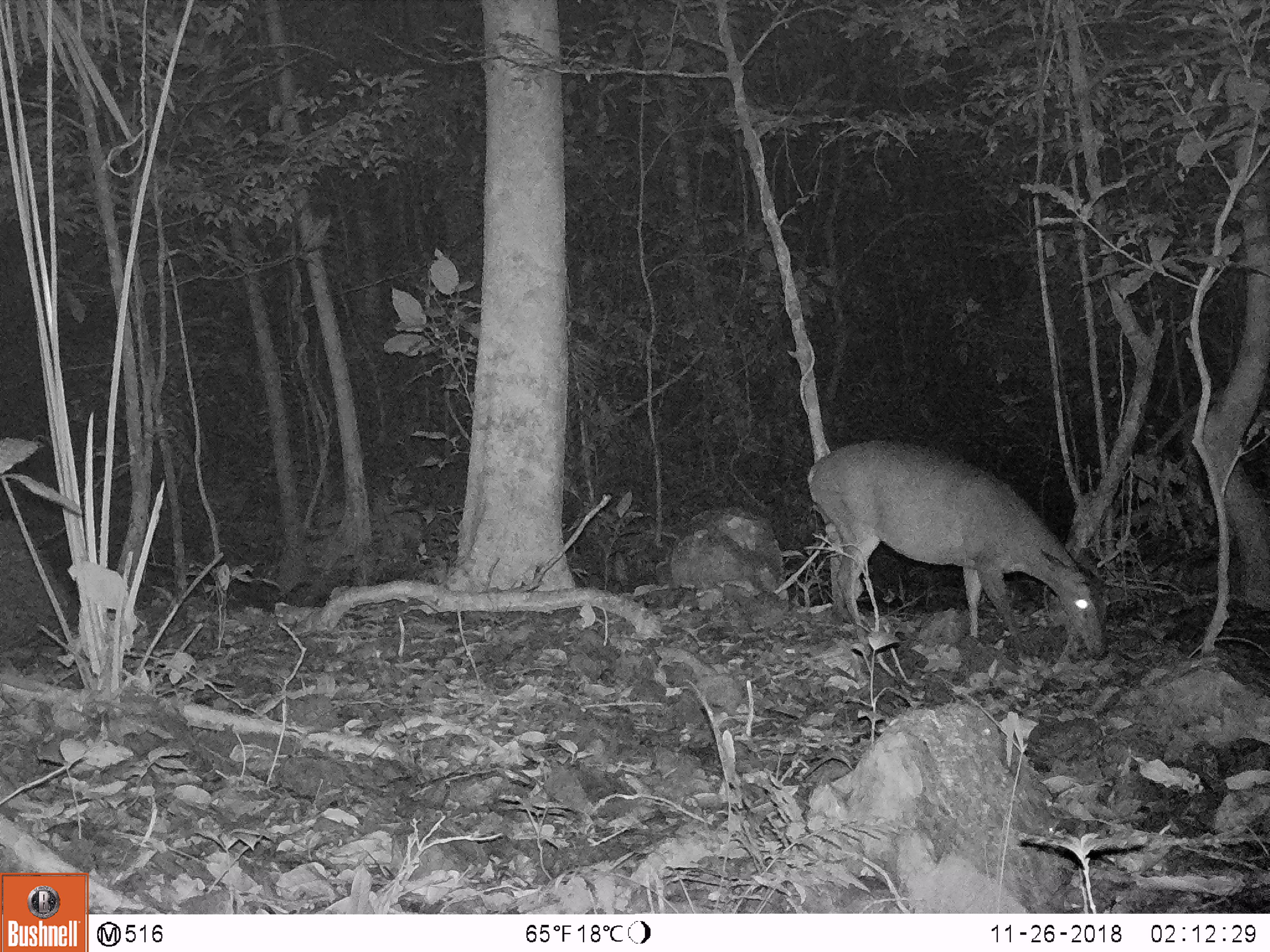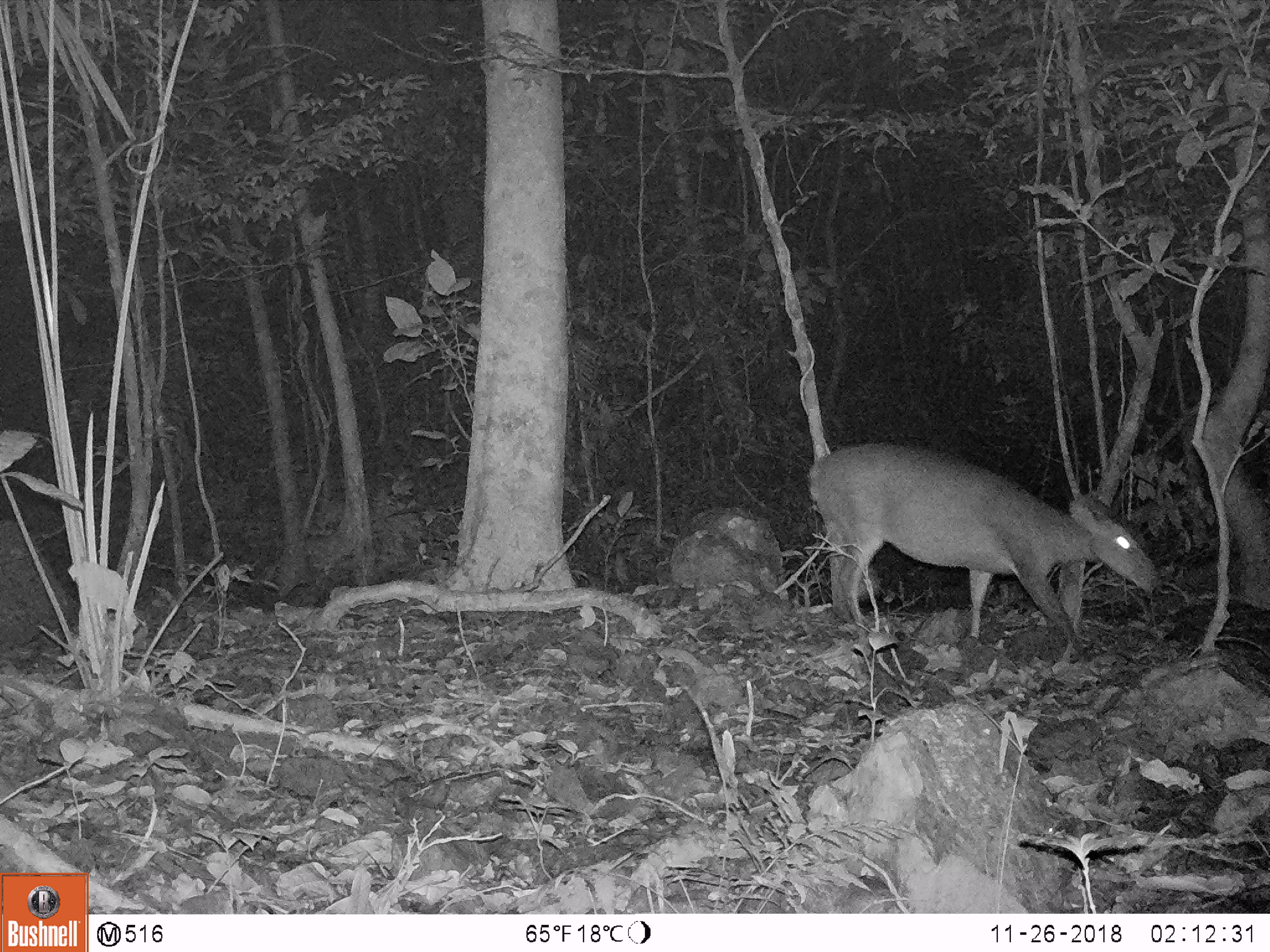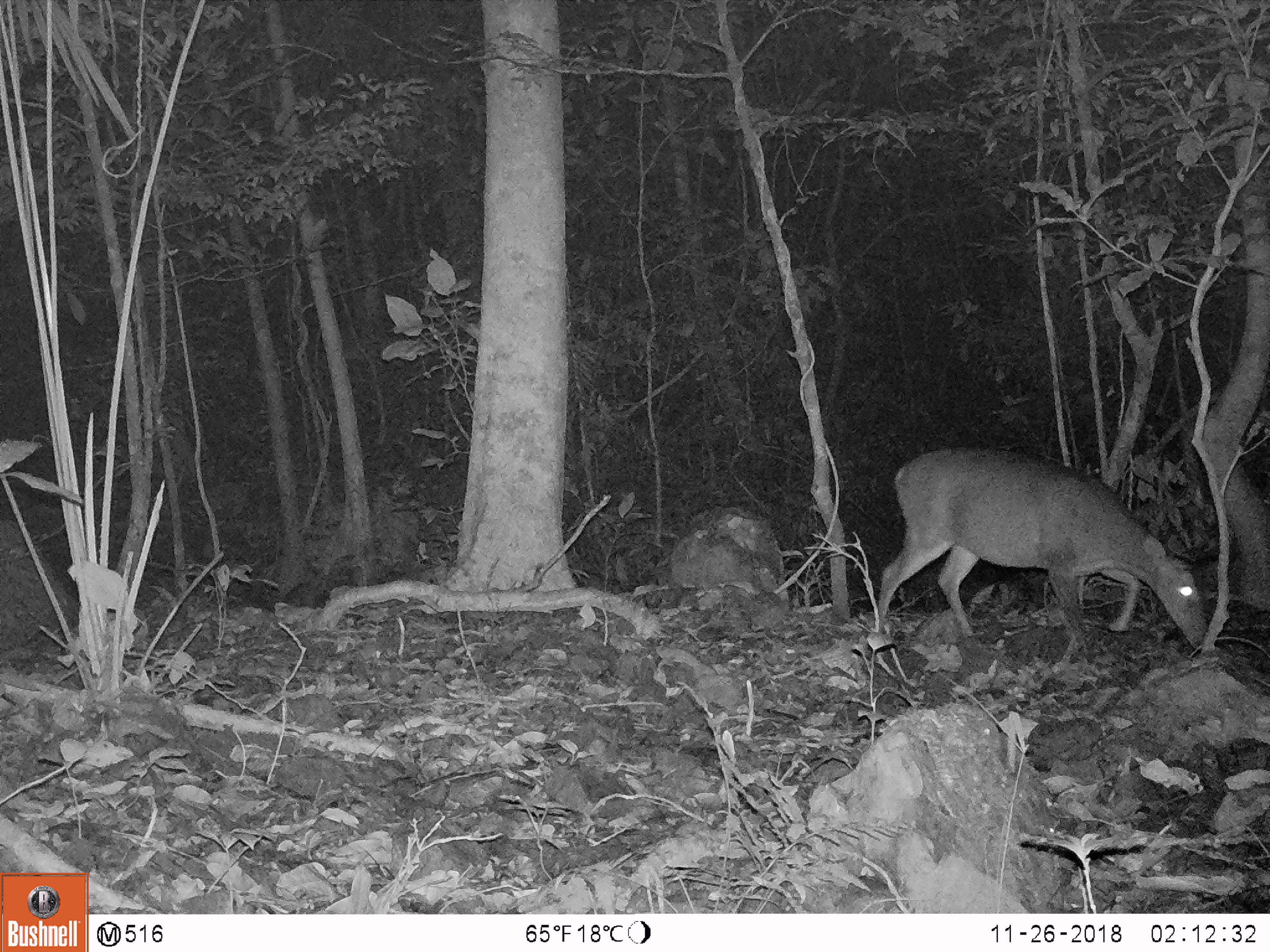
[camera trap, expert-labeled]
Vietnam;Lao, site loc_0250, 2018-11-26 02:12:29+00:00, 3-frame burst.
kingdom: Animalia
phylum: Chordata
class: Mammalia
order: Artiodactyla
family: Cervidae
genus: Muntiacus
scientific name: Muntiacus vuquangensis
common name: large-antlered muntjac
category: large antlered muntjac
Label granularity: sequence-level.